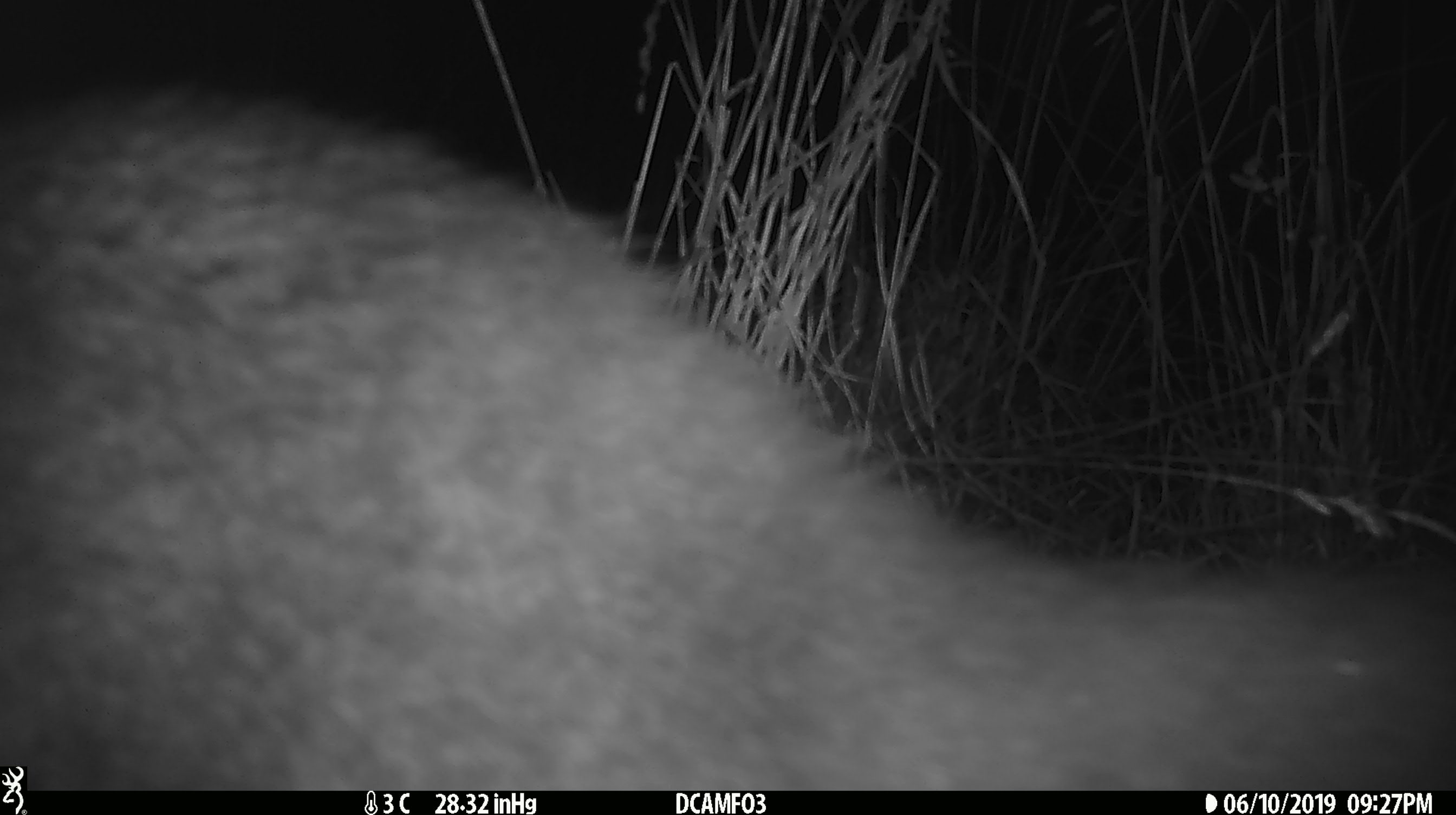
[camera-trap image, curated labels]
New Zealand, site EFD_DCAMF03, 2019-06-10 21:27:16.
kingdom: Animalia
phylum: Chordata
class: Mammalia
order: Diprotodontia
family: Phalangeridae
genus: Trichosurus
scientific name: Trichosurus vulpecula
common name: common brushtail possum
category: possum